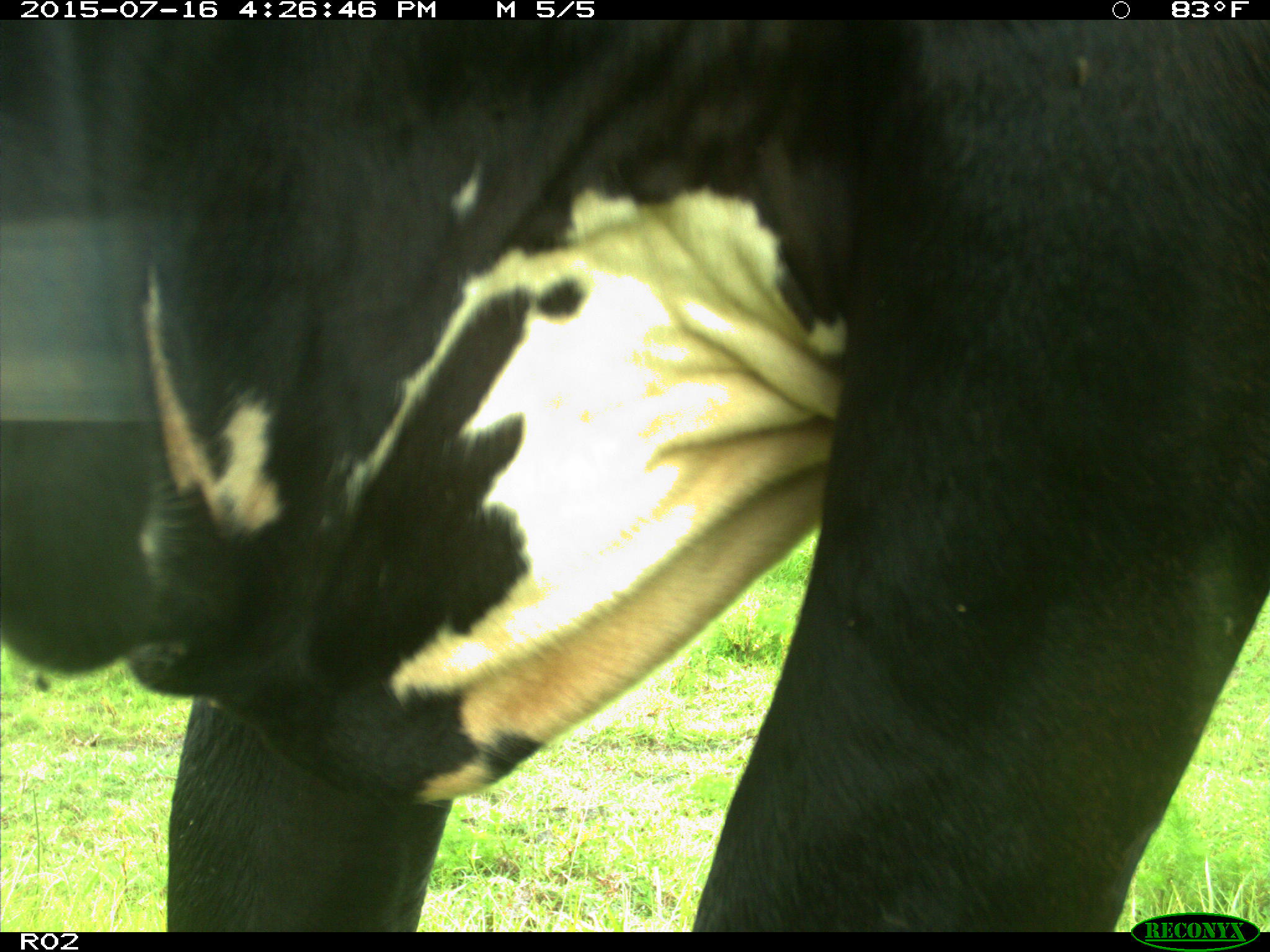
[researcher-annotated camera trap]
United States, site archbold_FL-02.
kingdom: Animalia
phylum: Chordata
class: Mammalia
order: Artiodactyla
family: Bovidae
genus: Bos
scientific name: Bos taurus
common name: domestic cow